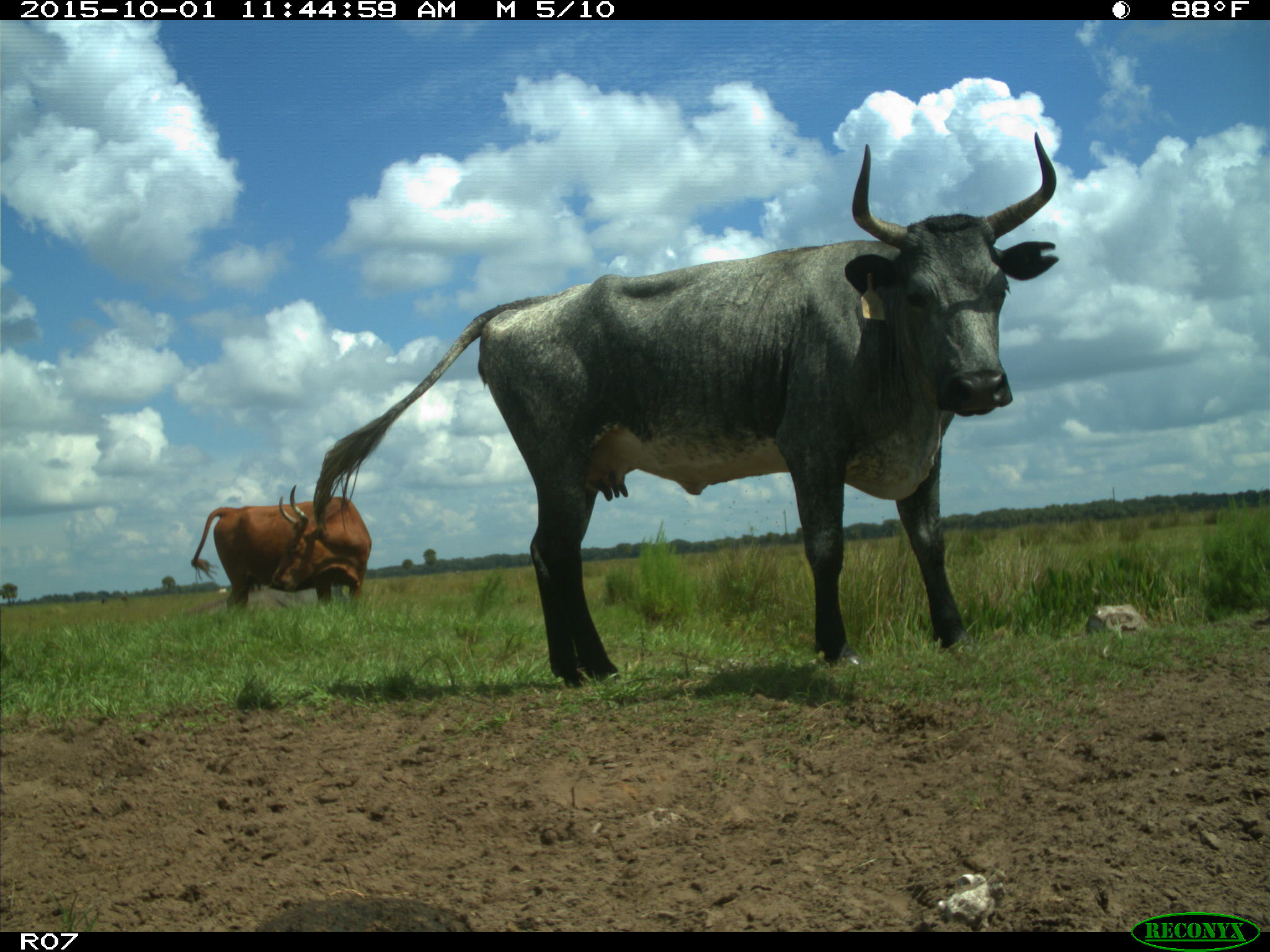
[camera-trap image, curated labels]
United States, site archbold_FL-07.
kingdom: Animalia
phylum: Chordata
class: Mammalia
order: Artiodactyla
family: Bovidae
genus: Bos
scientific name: Bos taurus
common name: domestic cow